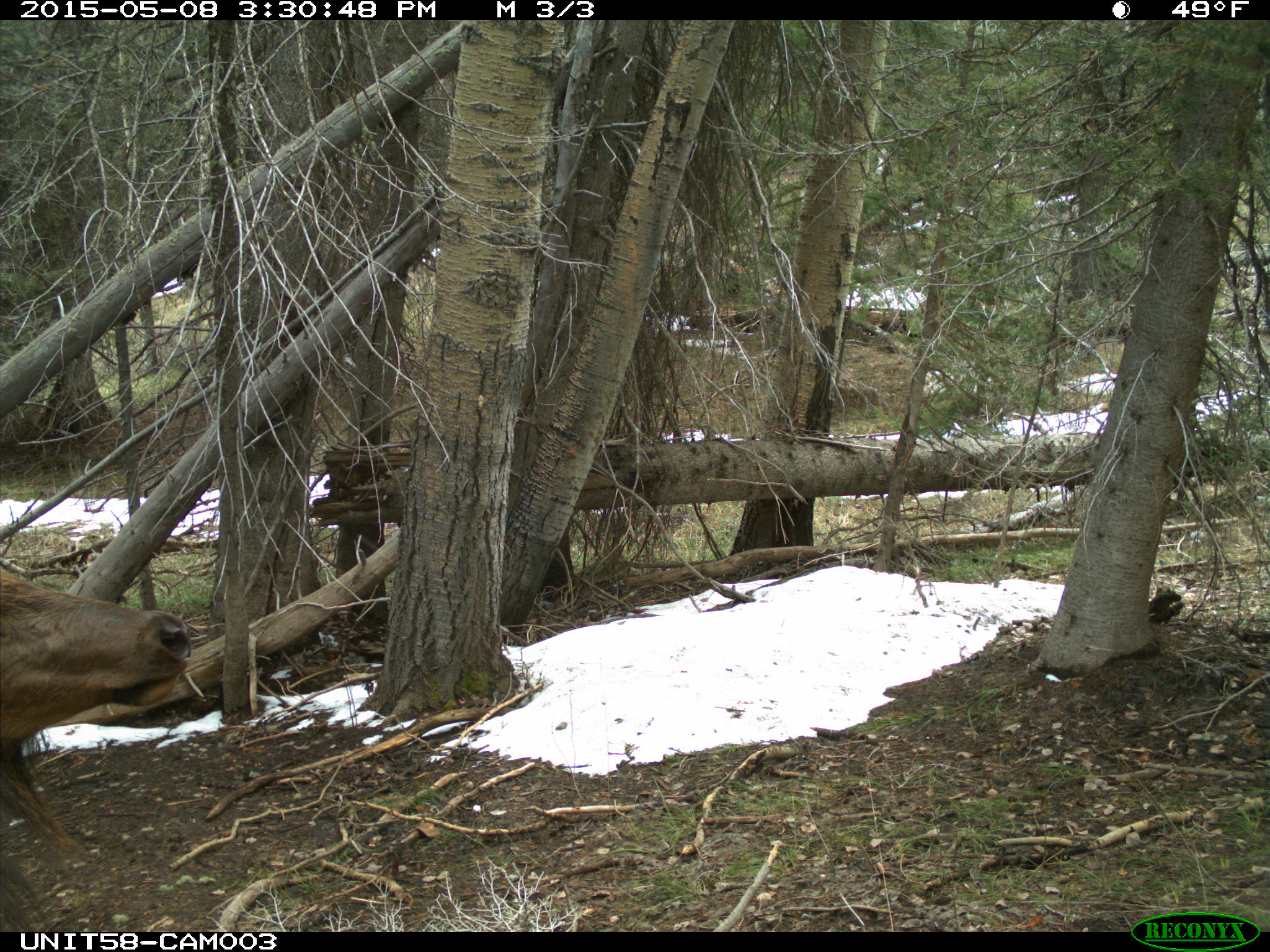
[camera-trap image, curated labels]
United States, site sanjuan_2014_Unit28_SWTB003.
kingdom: Animalia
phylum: Chordata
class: Mammalia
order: Artiodactyla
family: Cervidae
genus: Cervus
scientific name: Cervus elaphus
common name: red deer